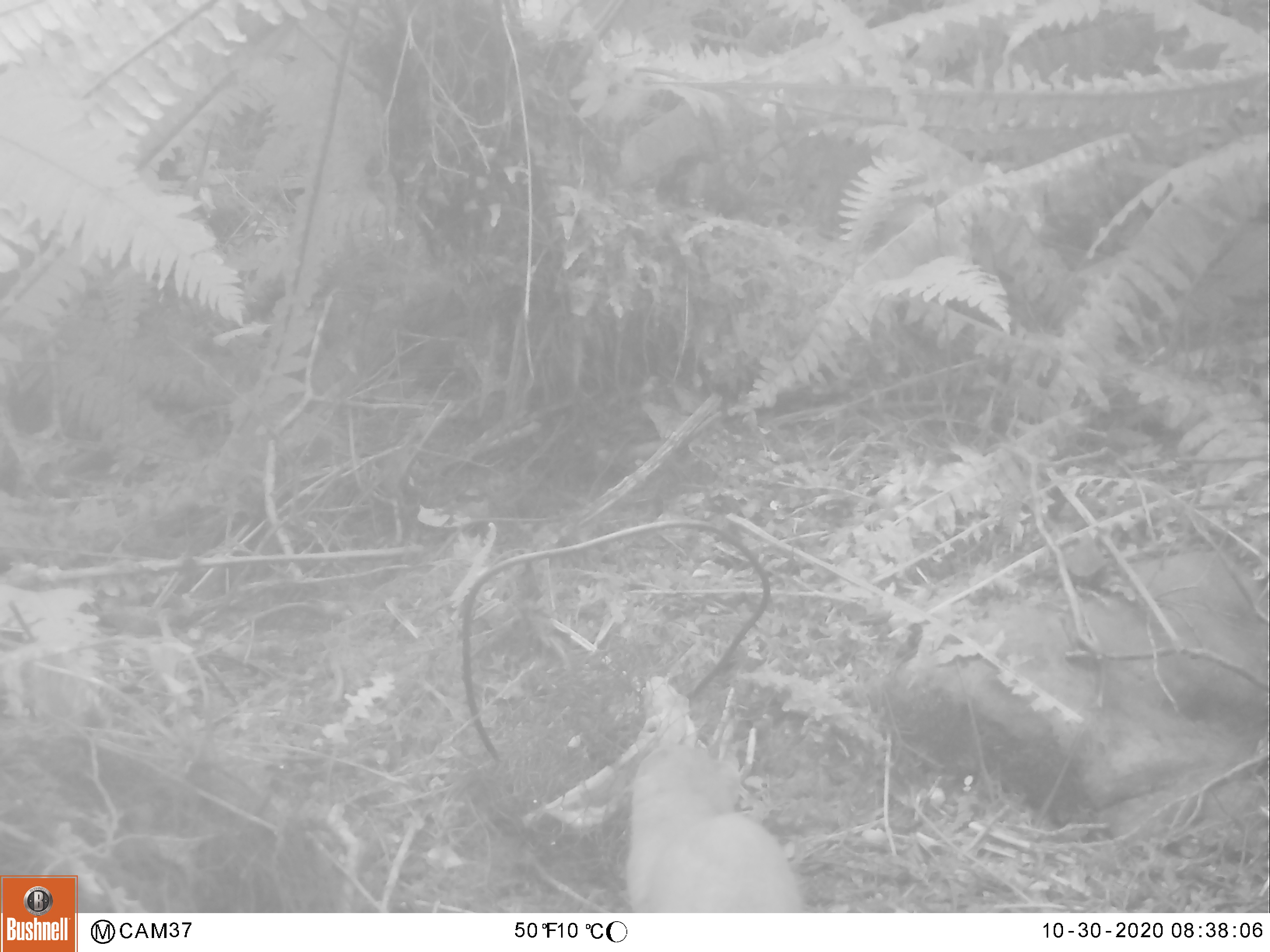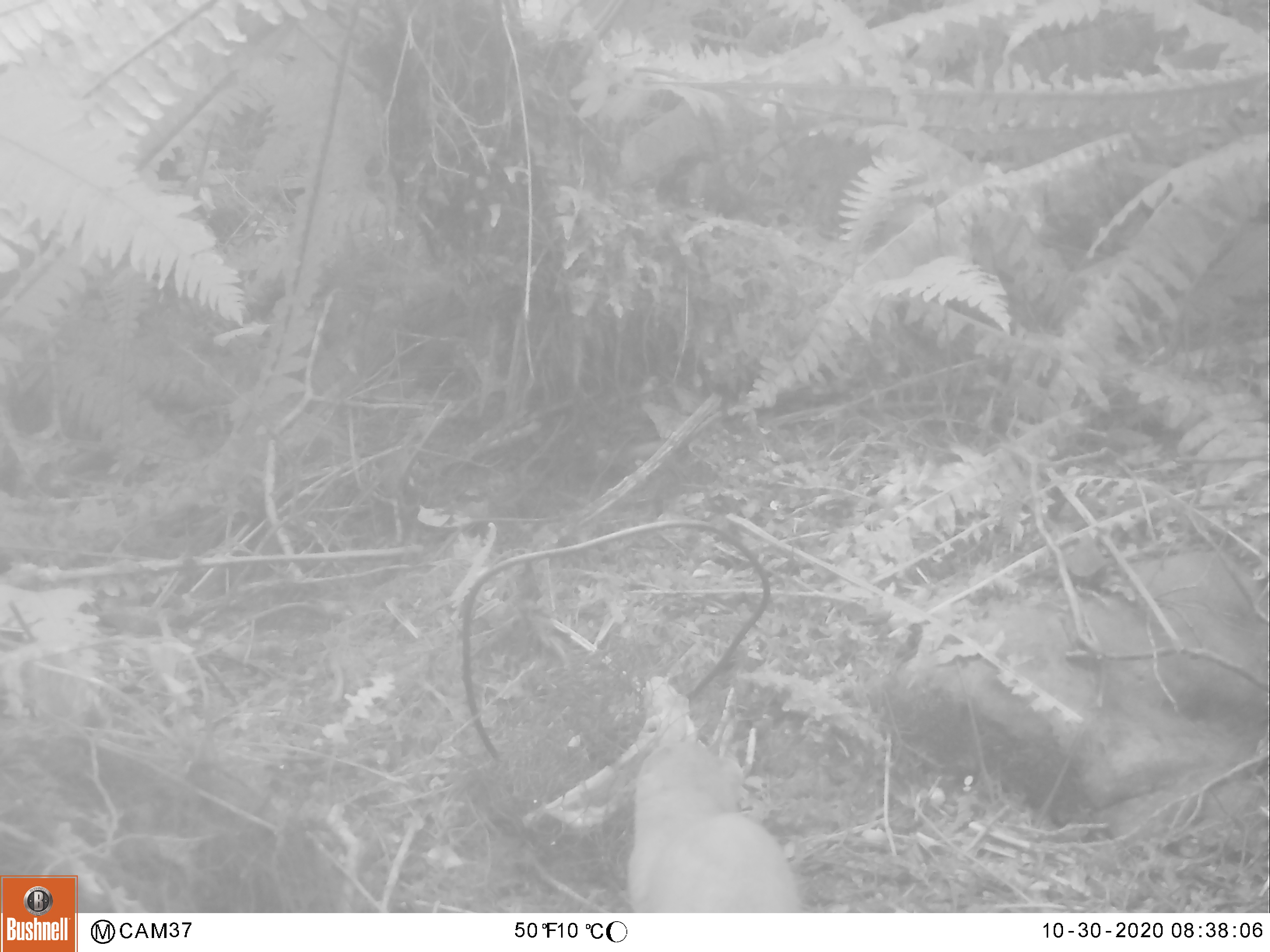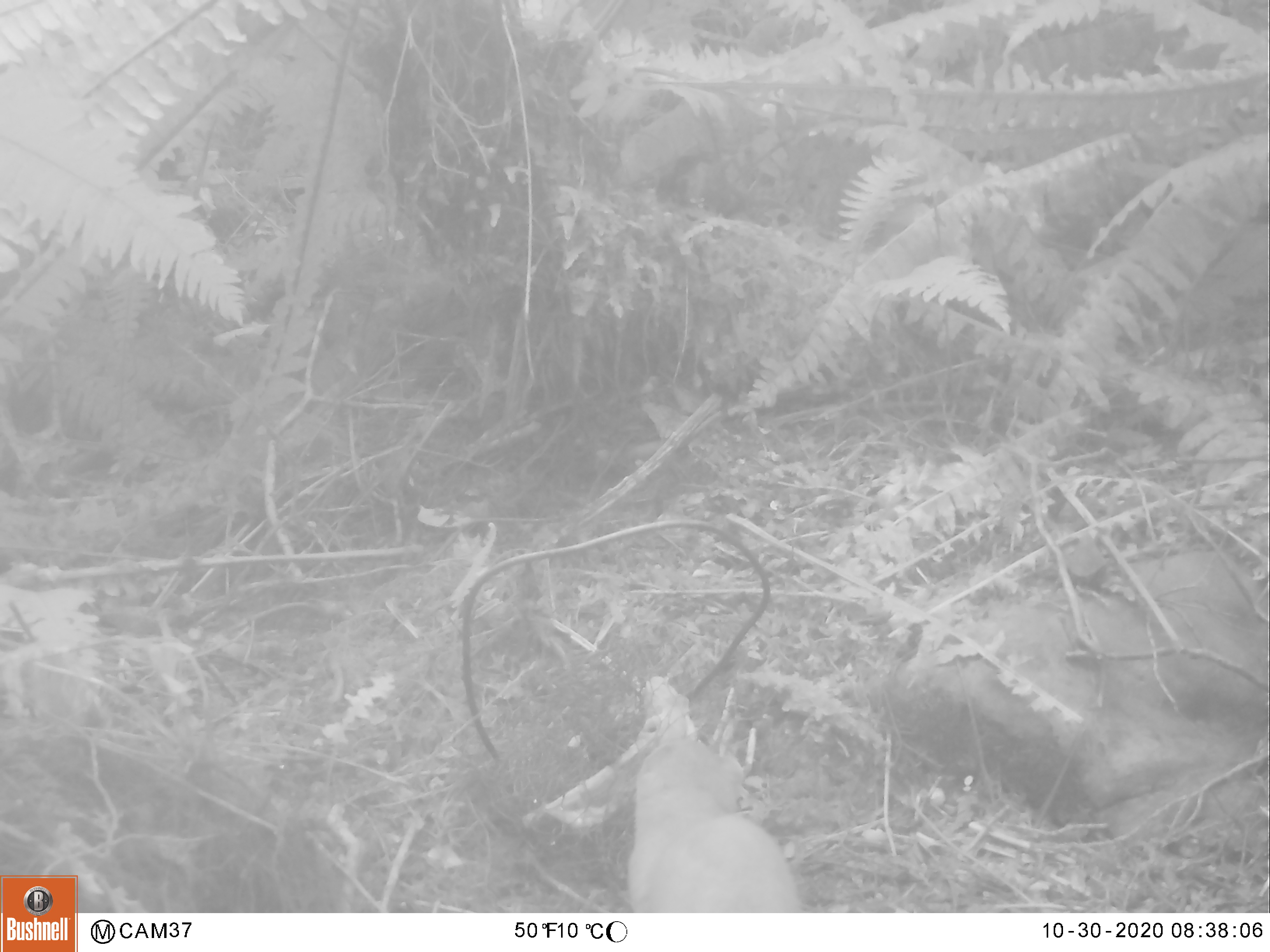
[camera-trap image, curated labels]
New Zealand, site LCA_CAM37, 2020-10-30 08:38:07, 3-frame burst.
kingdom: Animalia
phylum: Chordata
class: Mammalia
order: Carnivora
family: Mustelidae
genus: Mustela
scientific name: Mustela erminea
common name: stoat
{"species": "stoat (Mustela erminea)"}